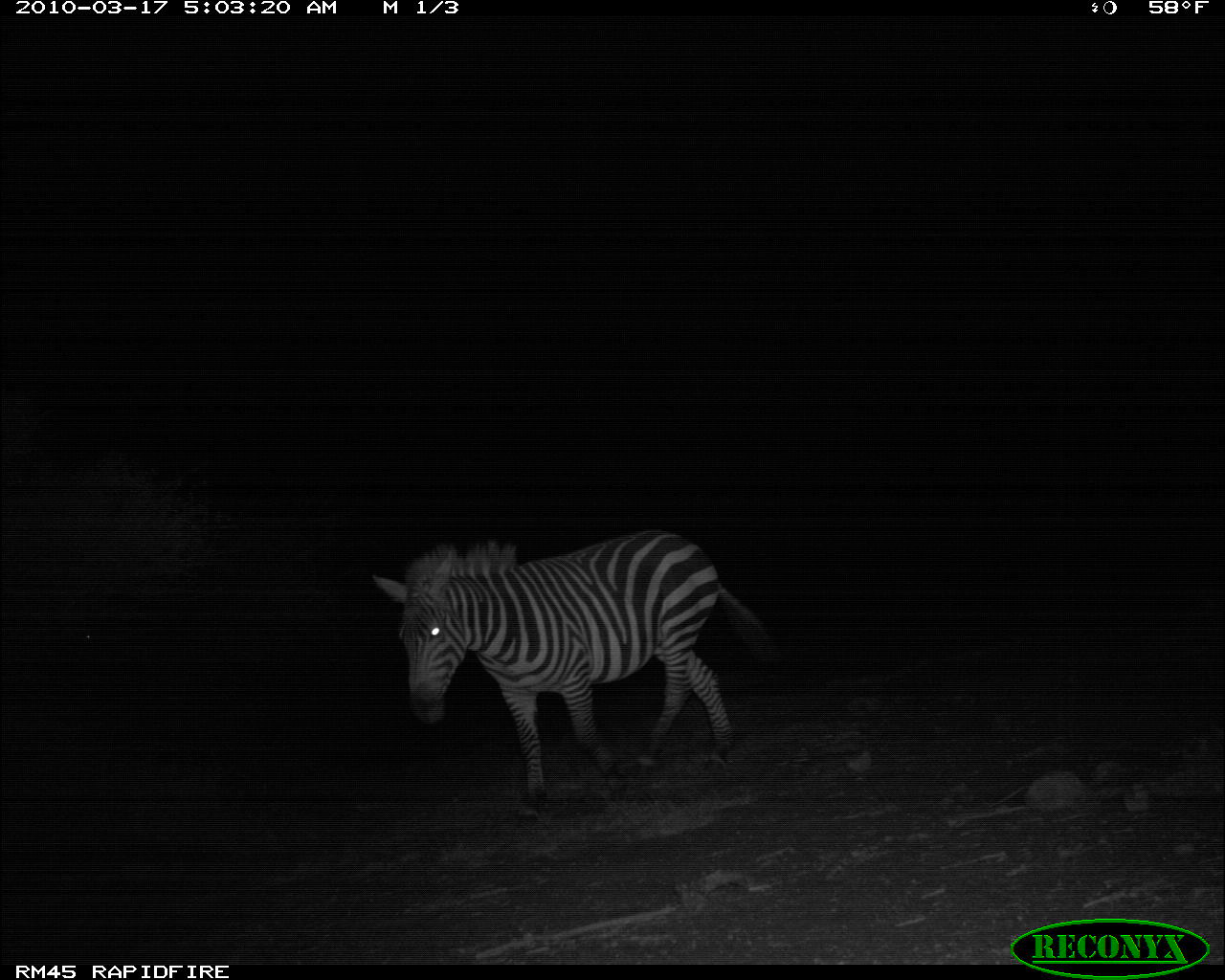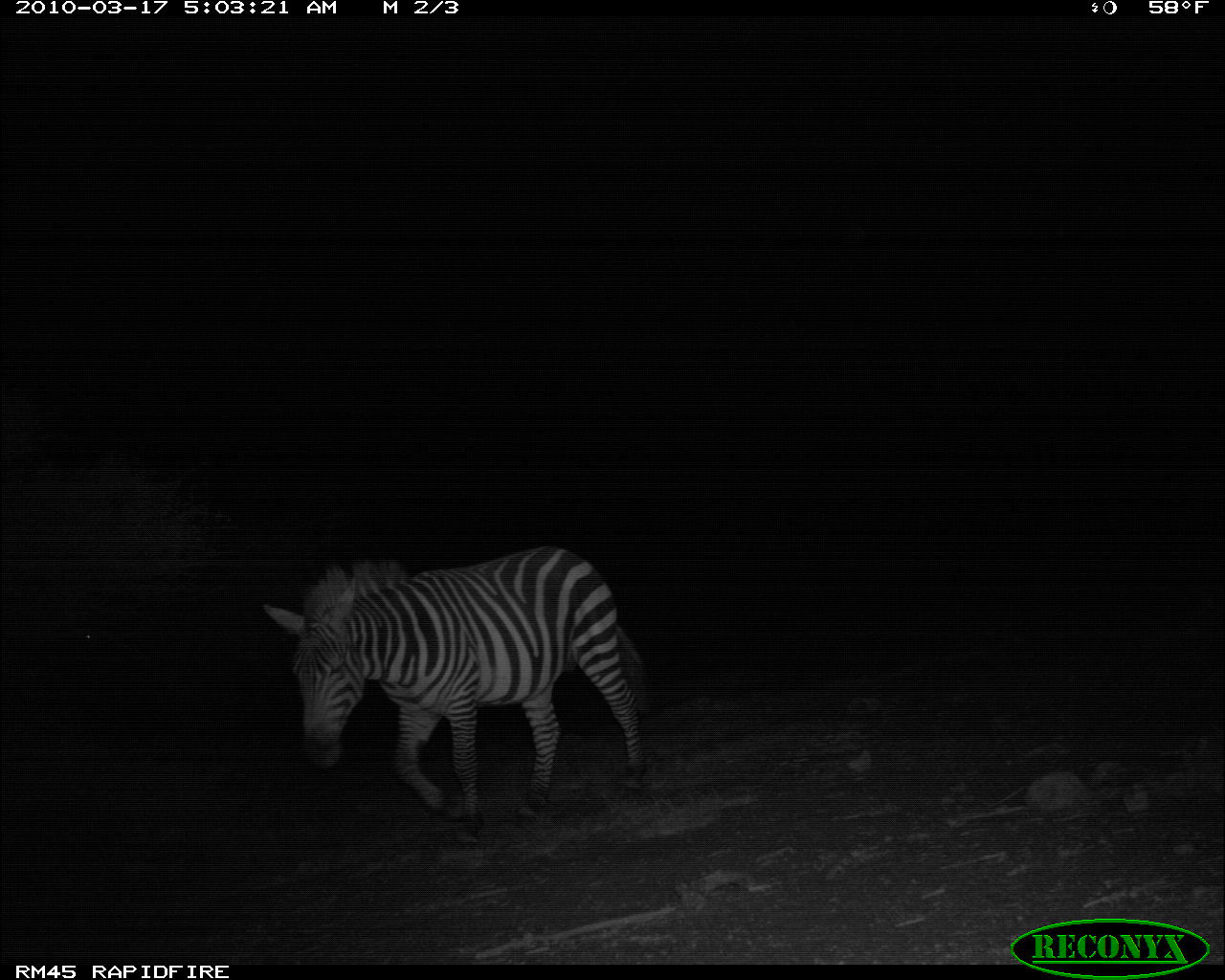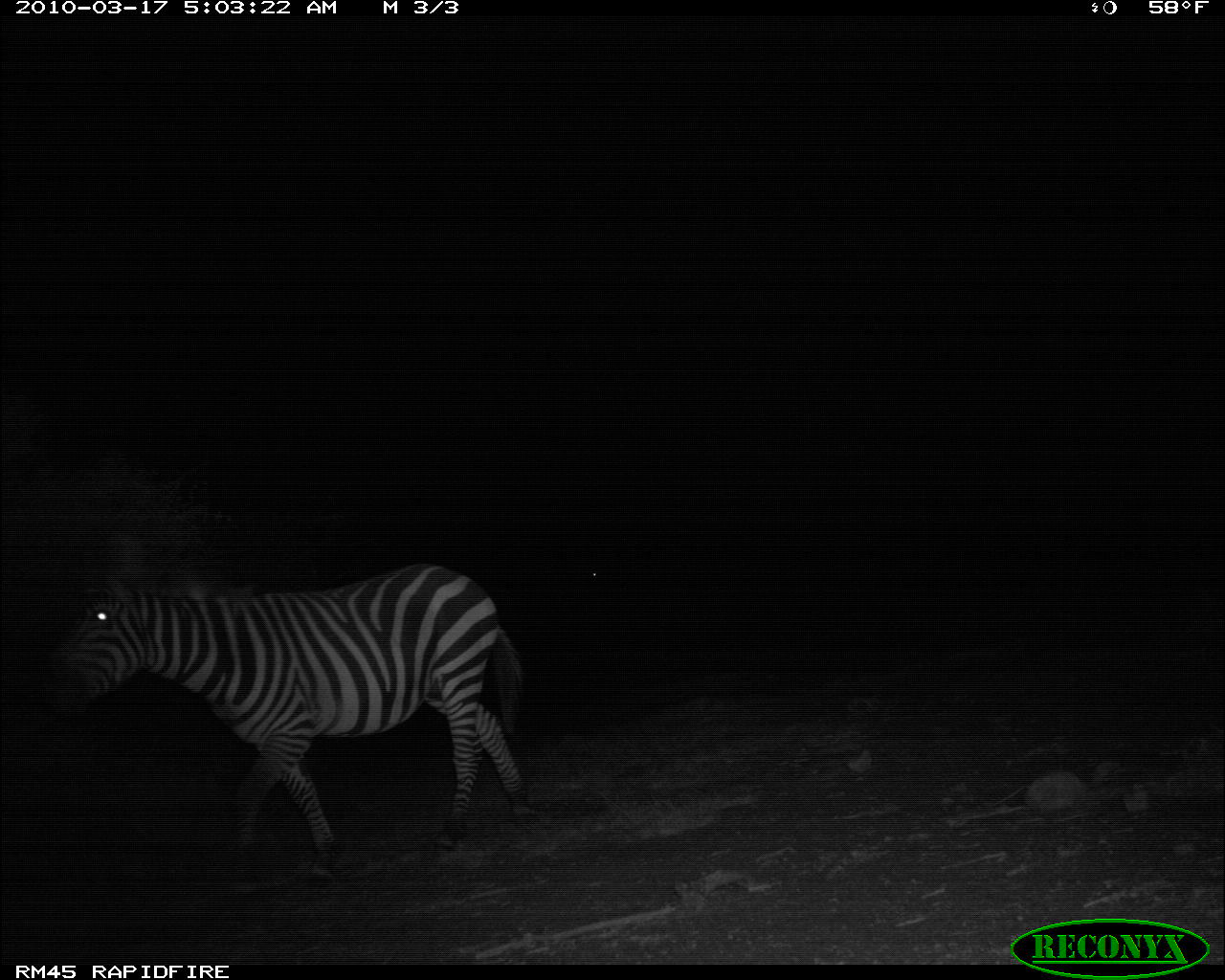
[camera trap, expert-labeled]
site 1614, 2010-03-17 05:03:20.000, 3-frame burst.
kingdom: Animalia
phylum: Chordata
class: Mammalia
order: Perissodactyla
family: Equidae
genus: Equus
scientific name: Equus quagga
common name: plains zebra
Equus quagga (plains zebra), count 1.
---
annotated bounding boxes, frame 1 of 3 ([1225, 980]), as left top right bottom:
equus quagga: 369 529 786 826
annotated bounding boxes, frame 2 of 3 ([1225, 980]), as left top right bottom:
equus quagga: 262 544 652 839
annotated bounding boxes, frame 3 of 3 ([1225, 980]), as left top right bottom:
equus quagga: 37 562 533 890